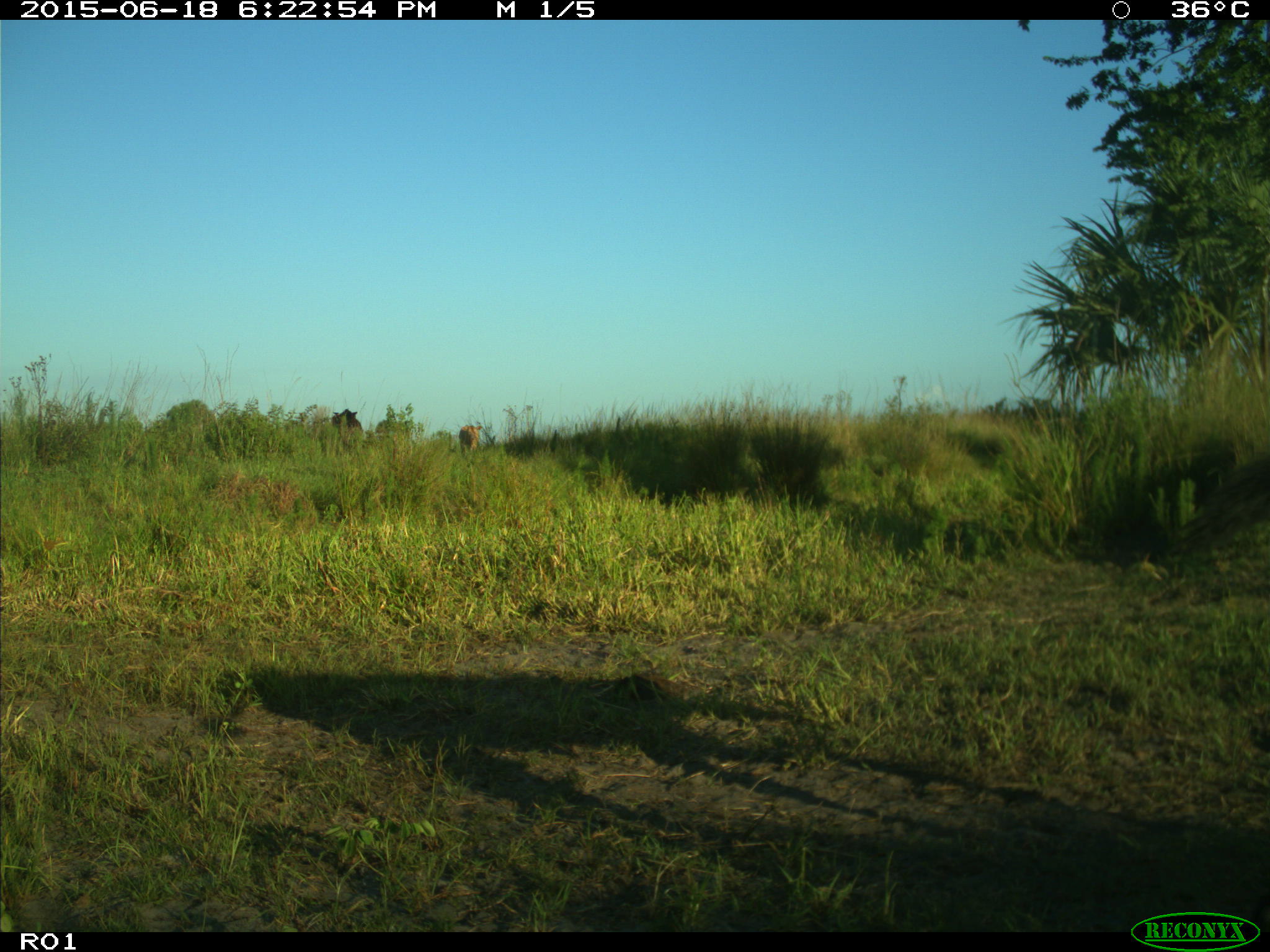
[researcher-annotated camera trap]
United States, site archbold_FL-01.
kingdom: Animalia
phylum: Chordata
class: Mammalia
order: Artiodactyla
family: Bovidae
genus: Bos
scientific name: Bos taurus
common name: domestic cow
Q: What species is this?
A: Bos taurus (domestic cow).